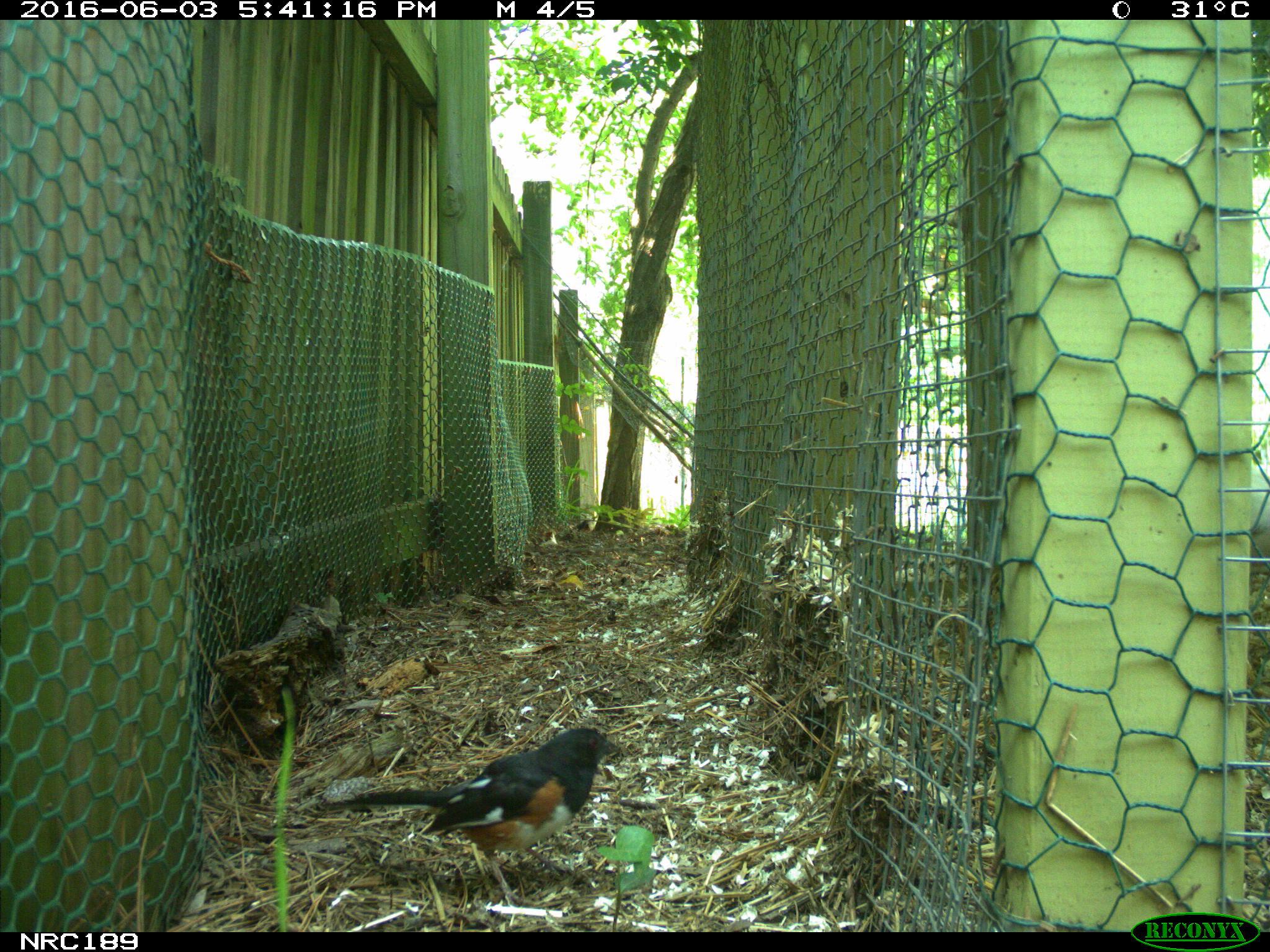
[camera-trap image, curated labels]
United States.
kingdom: Animalia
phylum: Chordata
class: Aves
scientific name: Aves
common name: bird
Bird (Aves).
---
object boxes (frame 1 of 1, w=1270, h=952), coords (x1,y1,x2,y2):
Bird: (304,719,624,911)